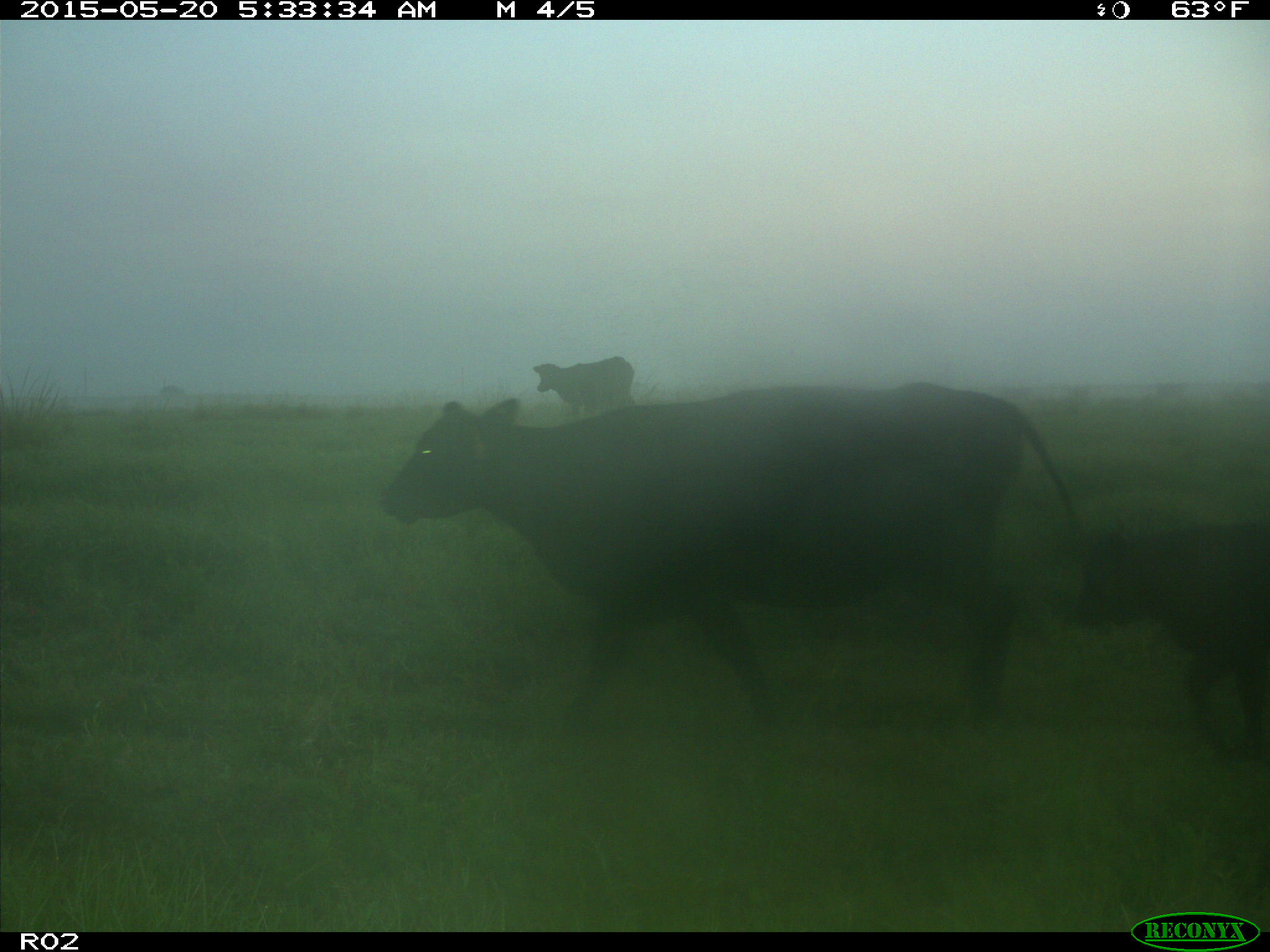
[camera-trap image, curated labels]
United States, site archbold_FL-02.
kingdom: Animalia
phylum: Chordata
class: Mammalia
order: Artiodactyla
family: Bovidae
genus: Bos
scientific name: Bos taurus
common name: domestic cow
Bos taurus (domestic cow).